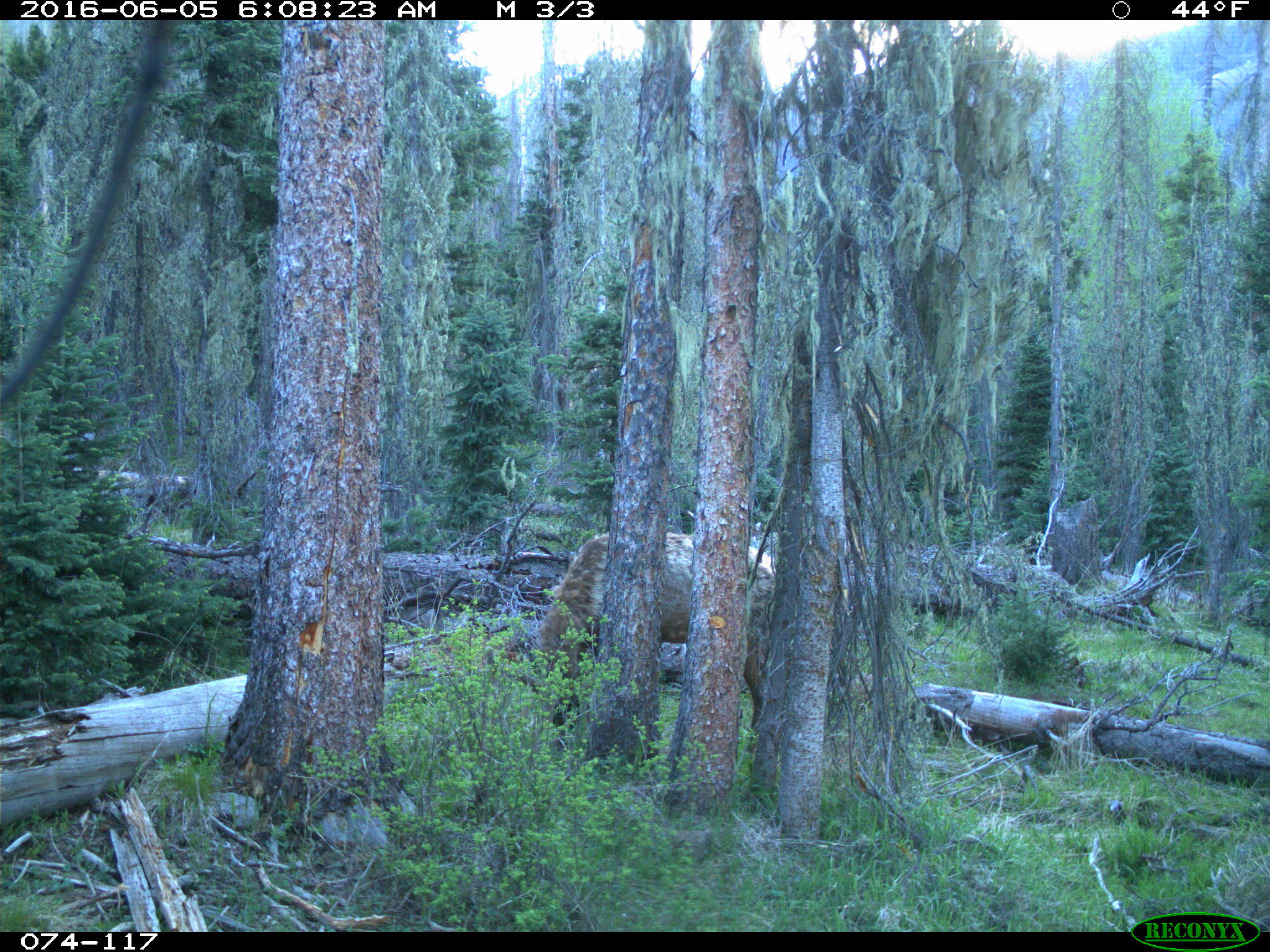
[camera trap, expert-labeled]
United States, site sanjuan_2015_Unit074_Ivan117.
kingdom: Animalia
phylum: Chordata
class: Mammalia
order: Artiodactyla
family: Cervidae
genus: Cervus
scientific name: Cervus elaphus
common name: red deer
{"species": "Cervus elaphus (red deer)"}